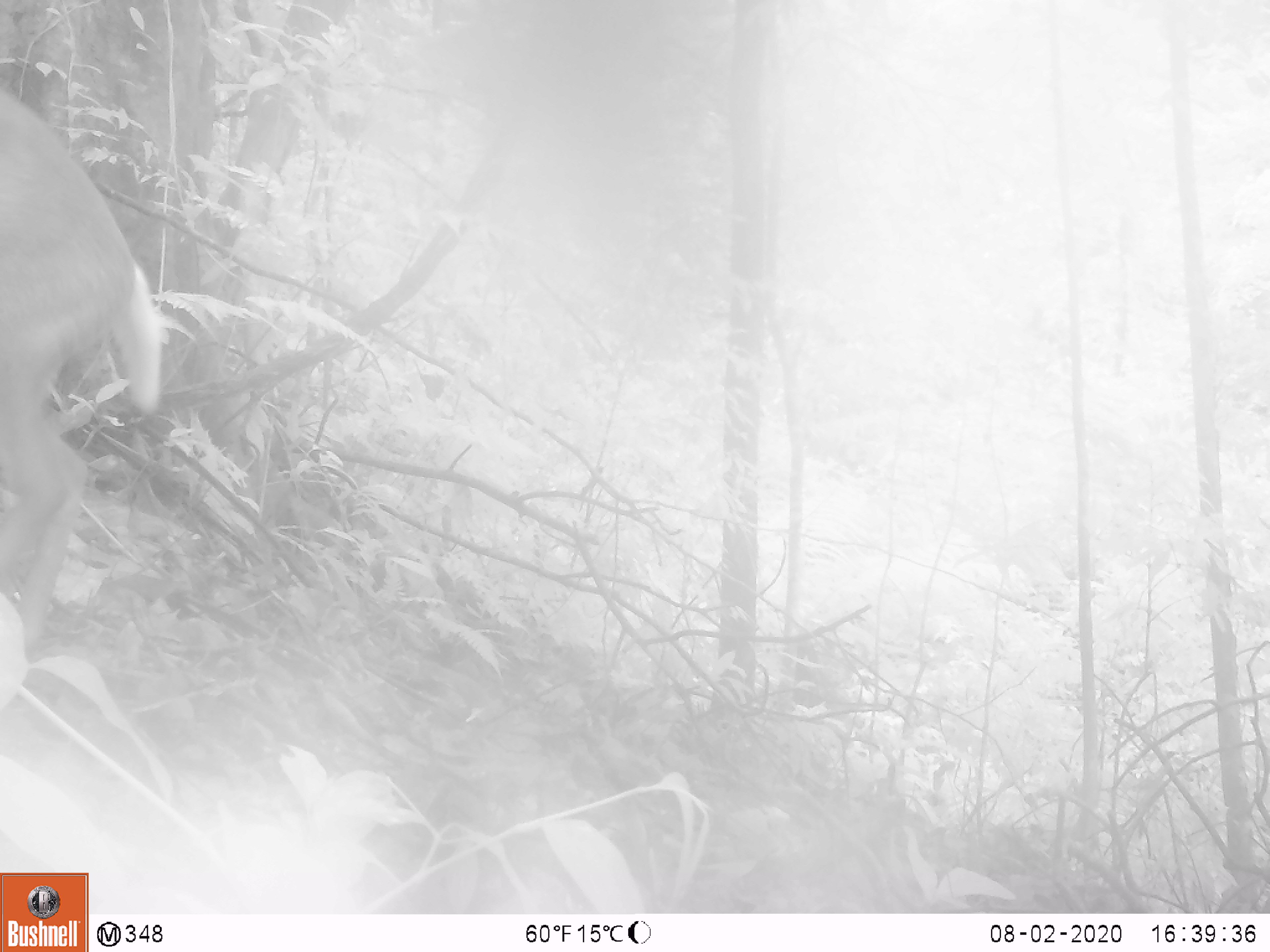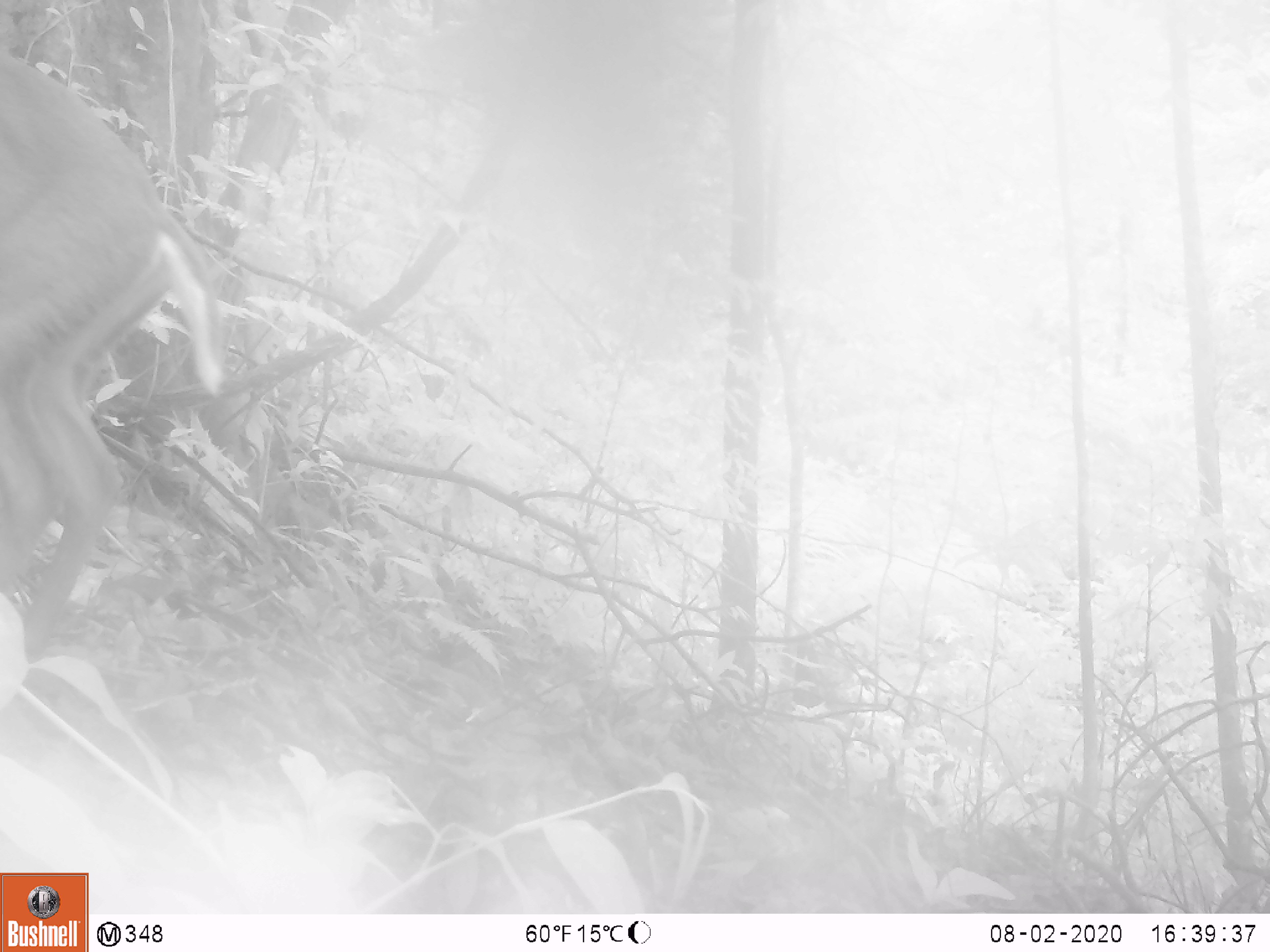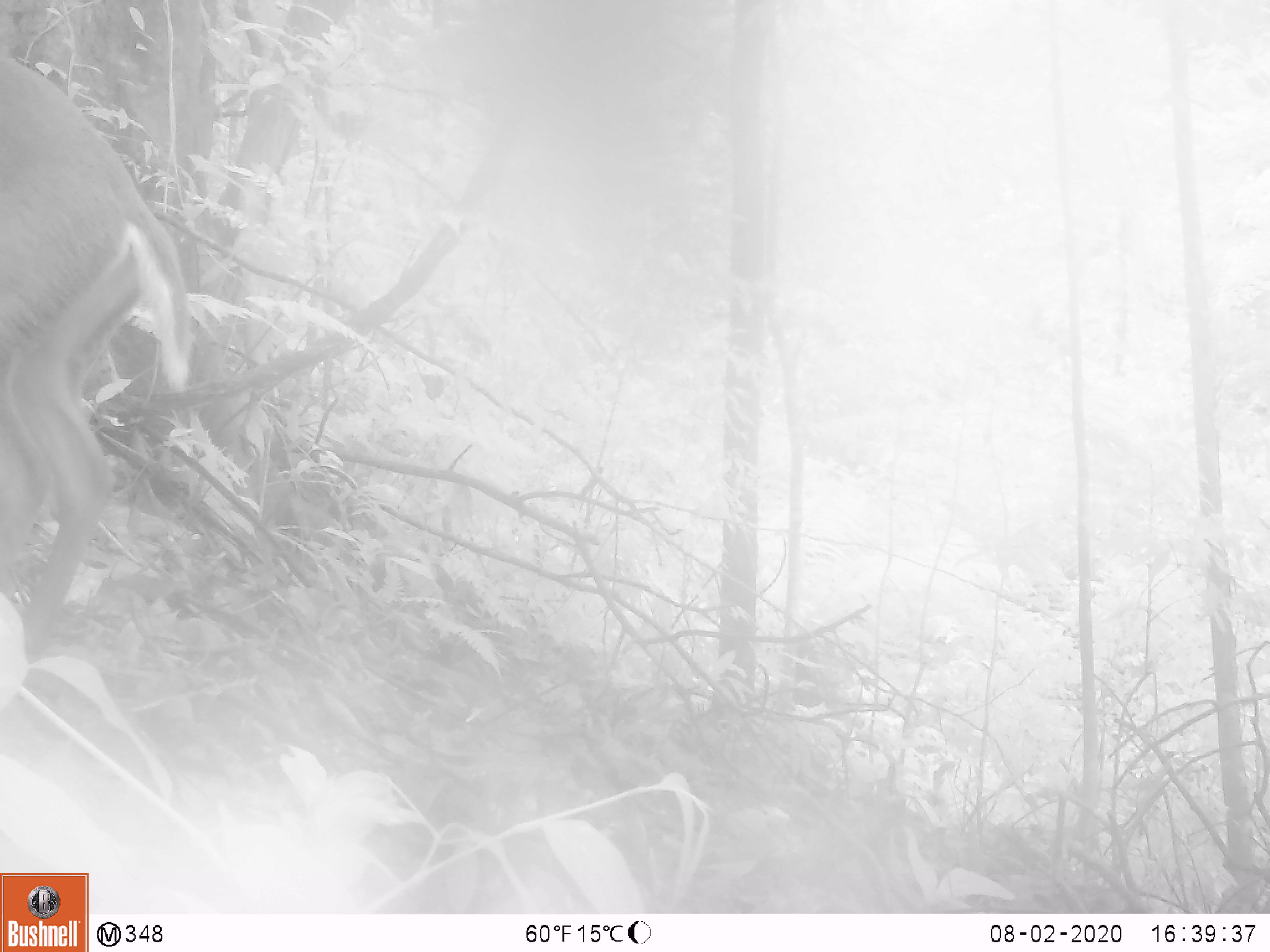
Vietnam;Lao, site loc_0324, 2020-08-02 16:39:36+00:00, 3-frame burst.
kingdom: Animalia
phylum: Chordata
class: Mammalia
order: Artiodactyla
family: Cervidae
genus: Muntiacus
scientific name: Muntiacus rooseveltorum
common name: roosevelt's muntjac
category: roosevelts muntjac group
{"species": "roosevelts muntjac group (roosevelt's muntjac) (Muntiacus rooseveltorum)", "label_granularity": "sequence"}